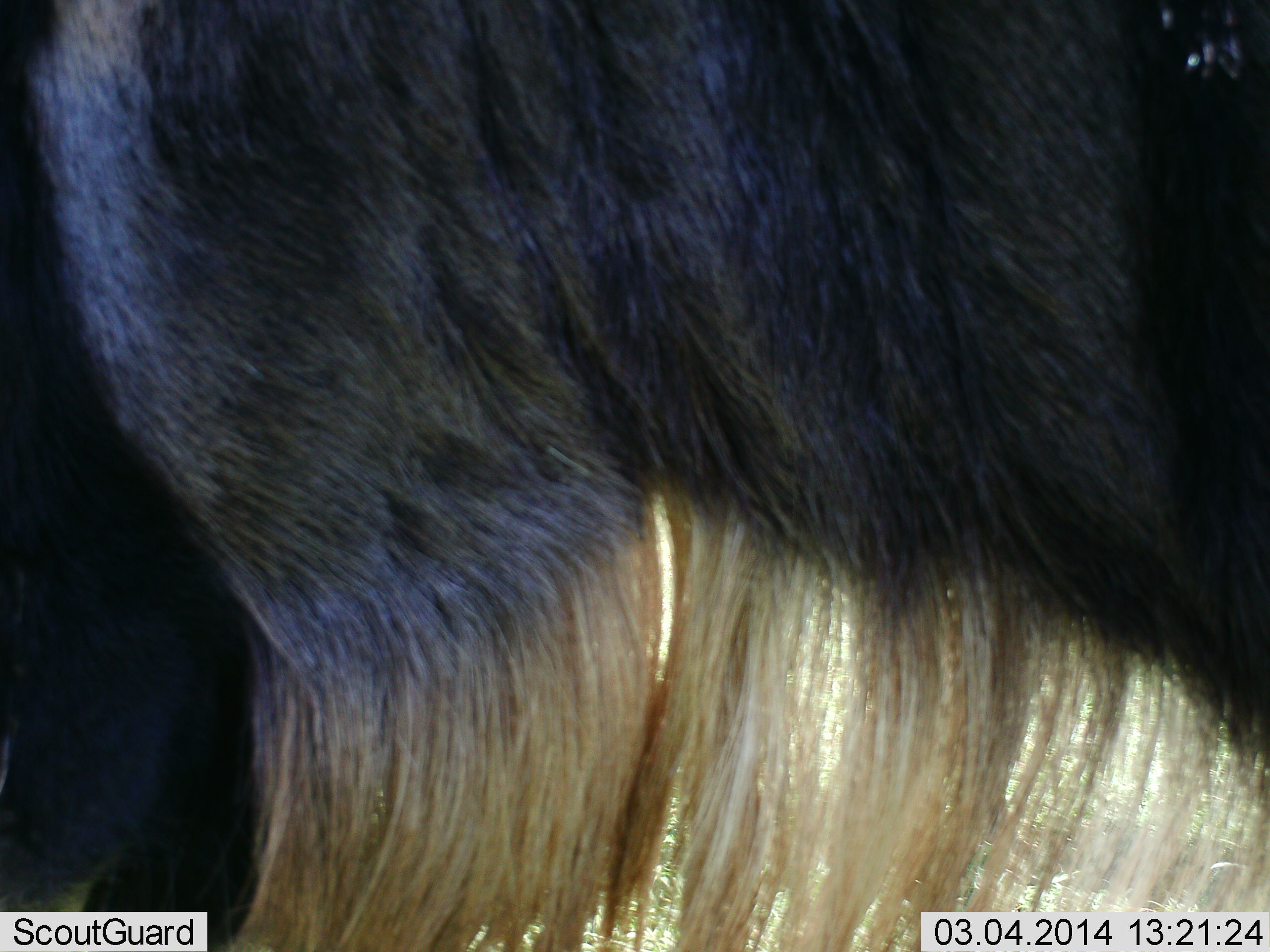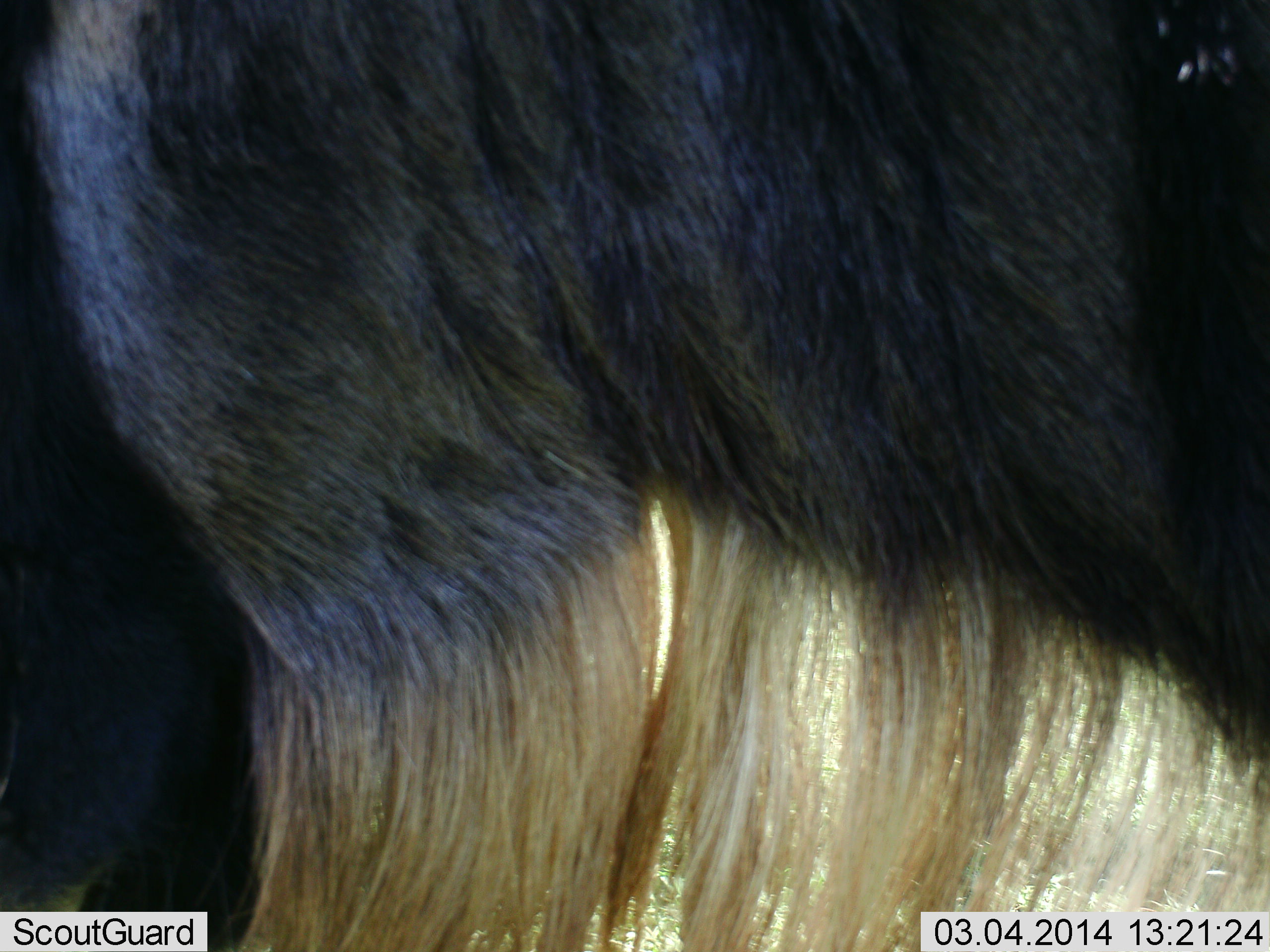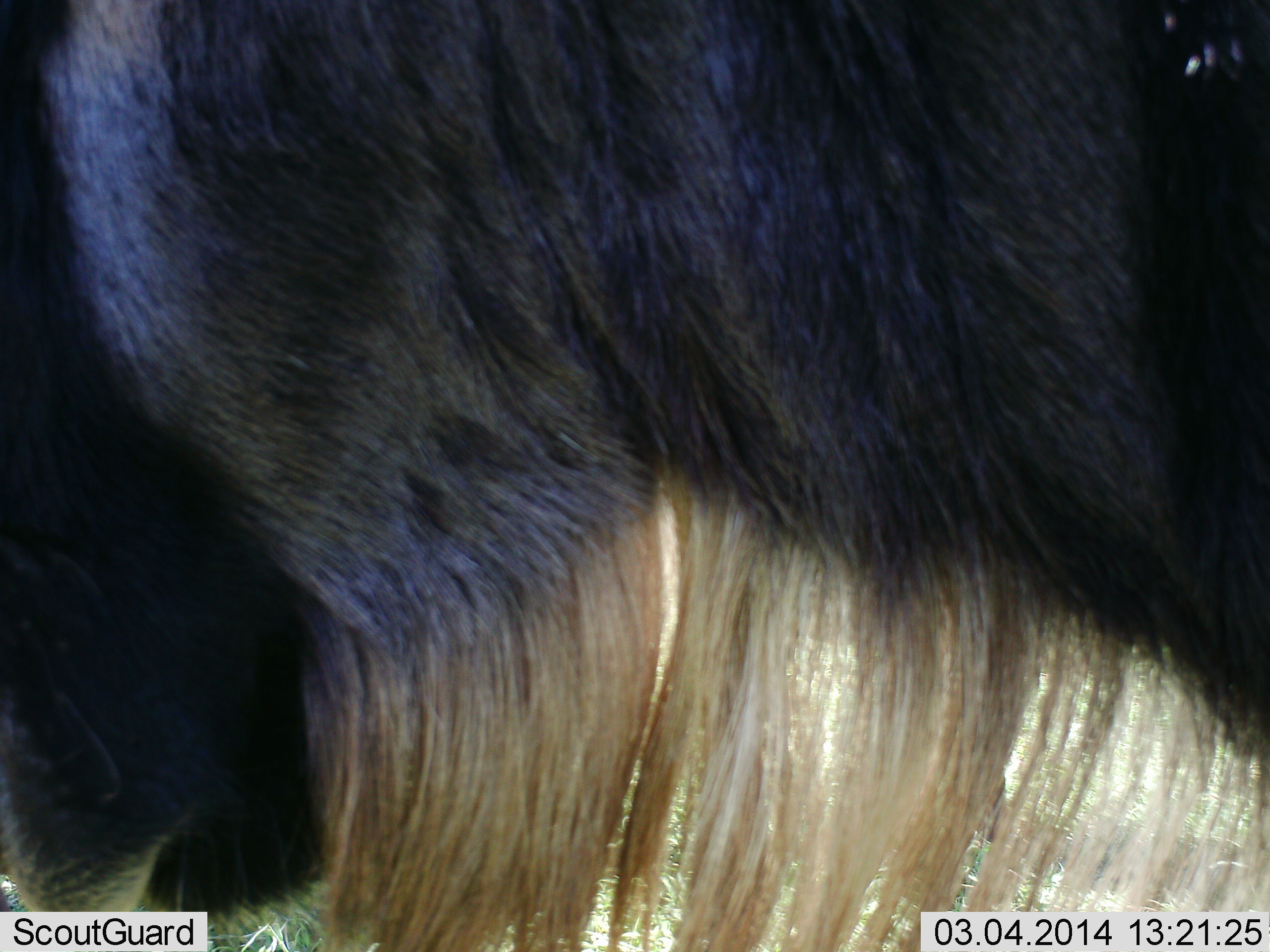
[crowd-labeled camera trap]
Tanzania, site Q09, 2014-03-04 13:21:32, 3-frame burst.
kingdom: Animalia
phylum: Chordata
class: Mammalia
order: Artiodactyla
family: Bovidae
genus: Connochaetes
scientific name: Connochaetes taurinus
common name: blue wildebeest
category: wildebeest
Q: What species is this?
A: Wildebeest (blue wildebeest) (Connochaetes taurinus).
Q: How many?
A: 1.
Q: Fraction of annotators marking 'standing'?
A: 90%.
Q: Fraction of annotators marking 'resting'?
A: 0%.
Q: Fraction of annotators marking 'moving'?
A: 10%.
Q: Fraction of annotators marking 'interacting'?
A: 0%.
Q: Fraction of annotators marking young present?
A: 0%.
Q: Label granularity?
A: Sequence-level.